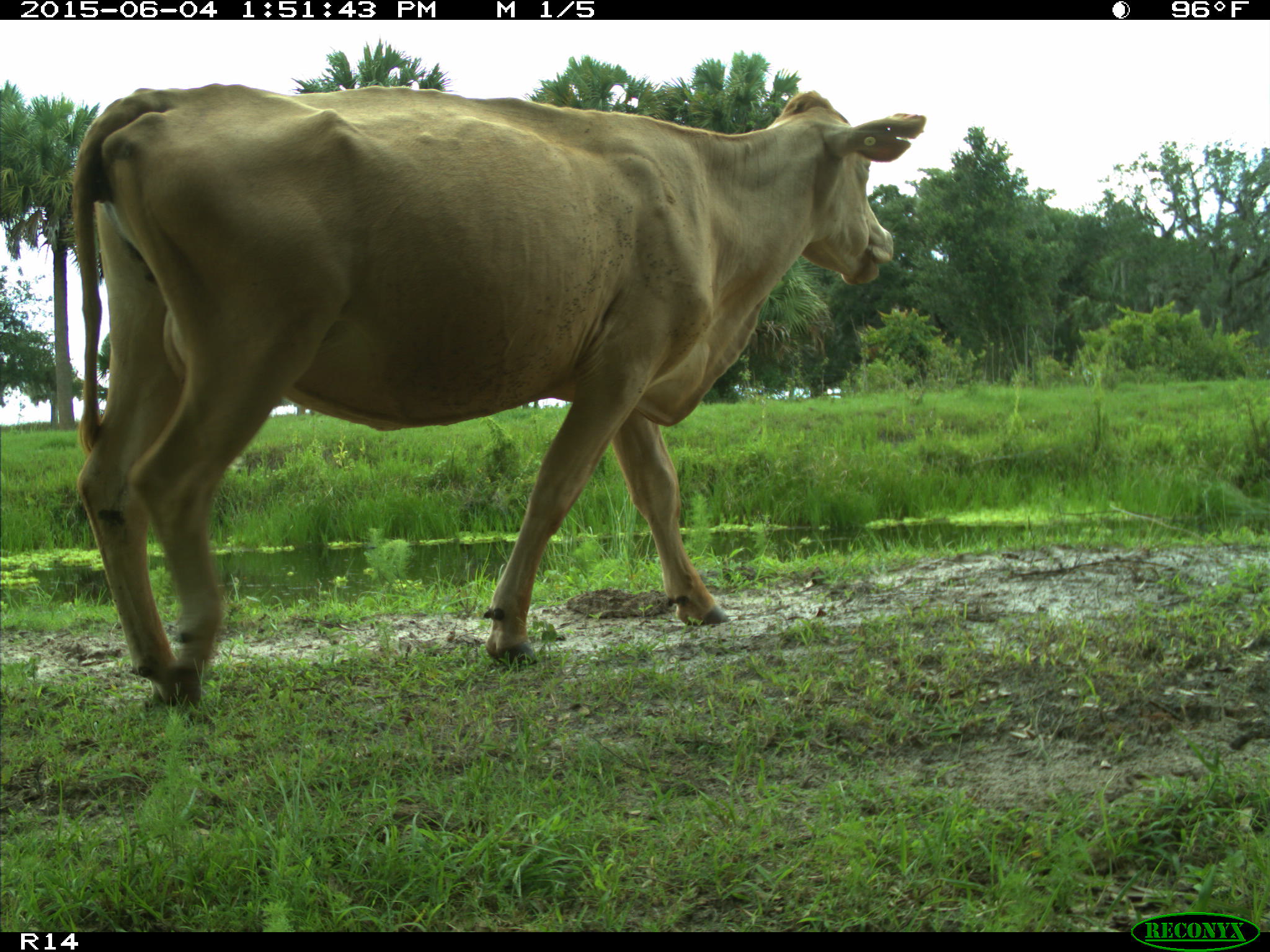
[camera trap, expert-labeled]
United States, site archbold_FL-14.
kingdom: Animalia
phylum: Chordata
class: Mammalia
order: Artiodactyla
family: Bovidae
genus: Bos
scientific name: Bos taurus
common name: domestic cow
Bos taurus (domestic cow).